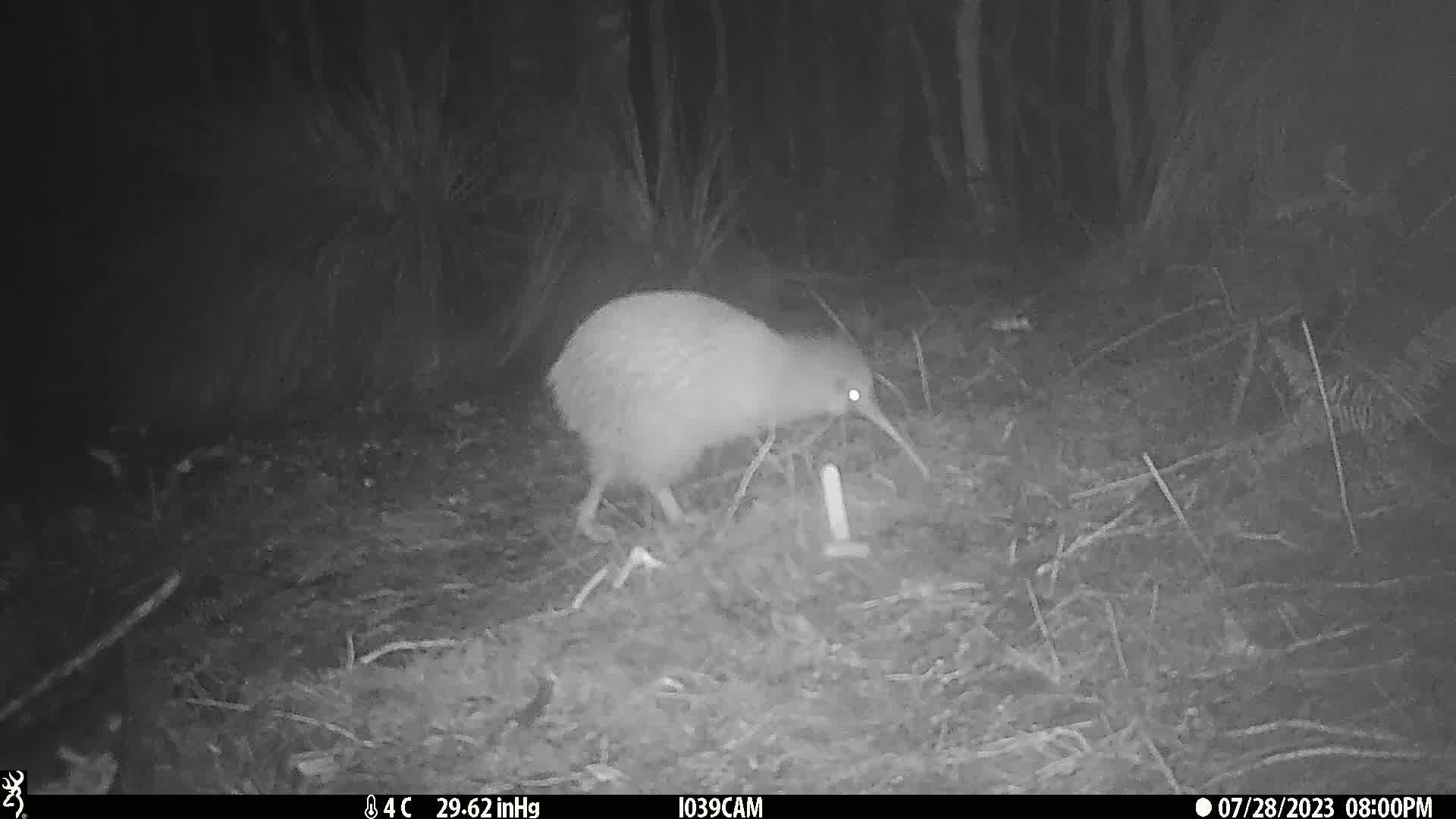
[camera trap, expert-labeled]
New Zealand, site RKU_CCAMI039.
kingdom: Animalia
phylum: Chordata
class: Aves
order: Apterygiformes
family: Apterygidae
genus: Apteryx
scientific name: Apteryx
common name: kiwi